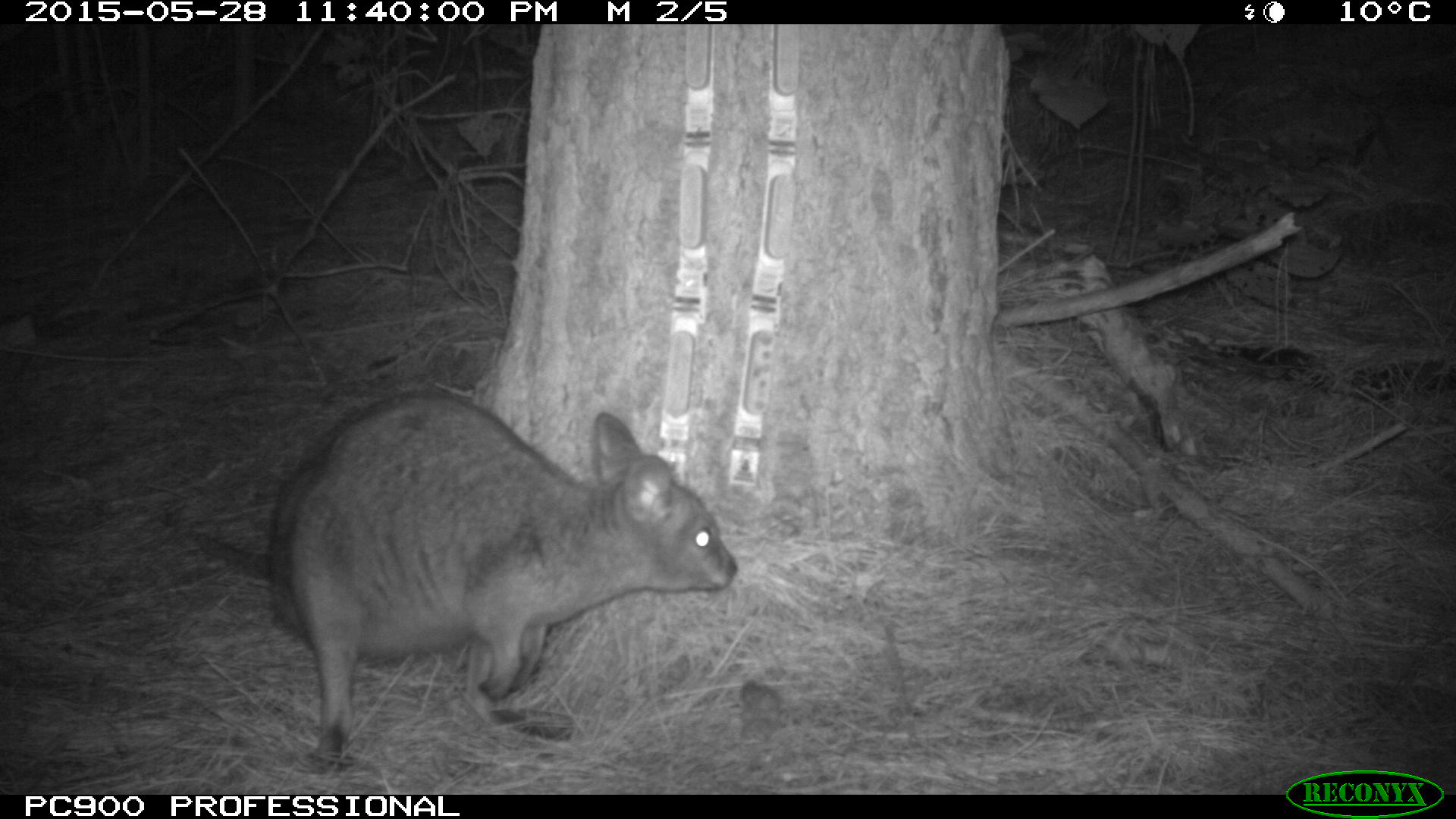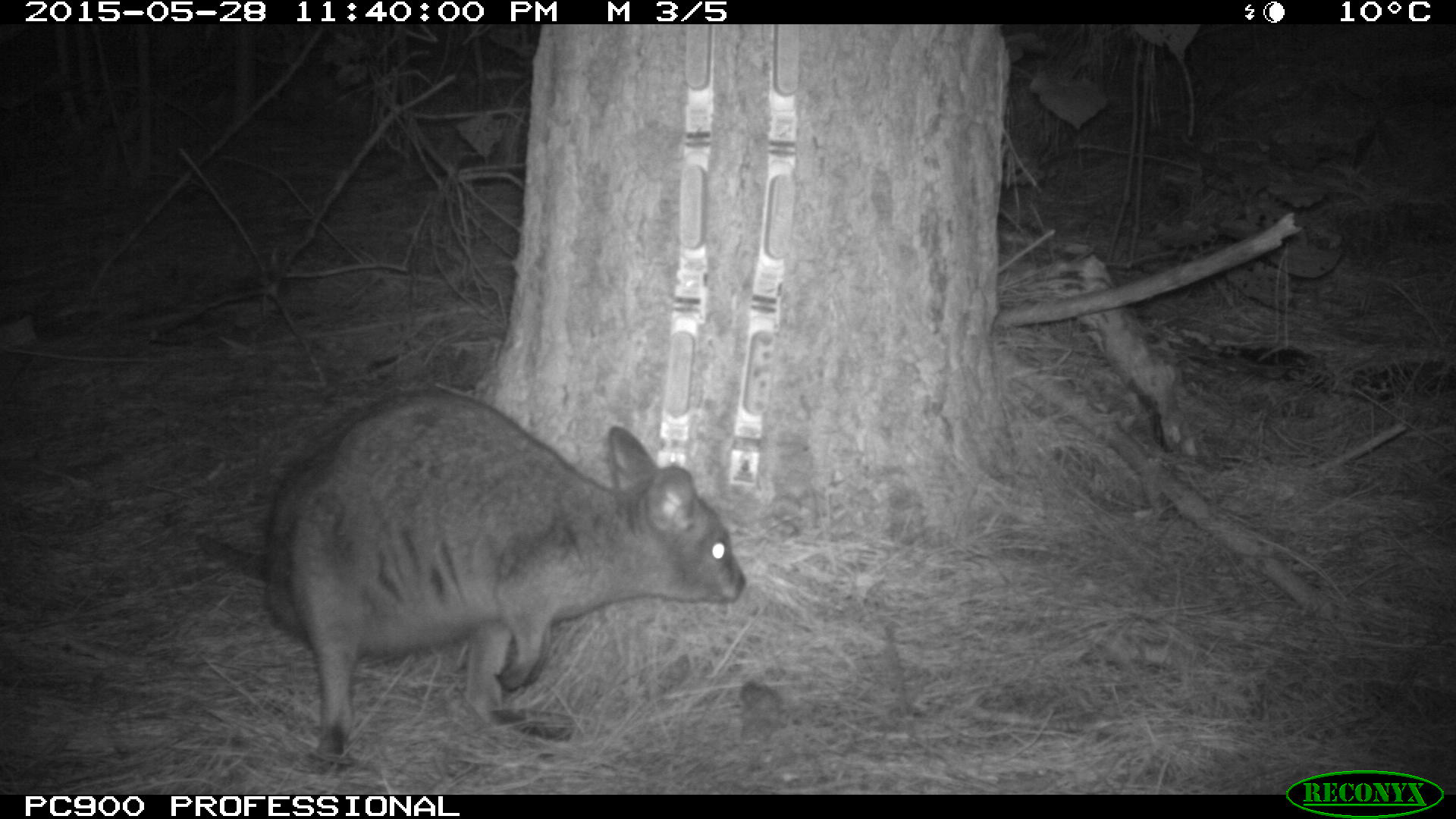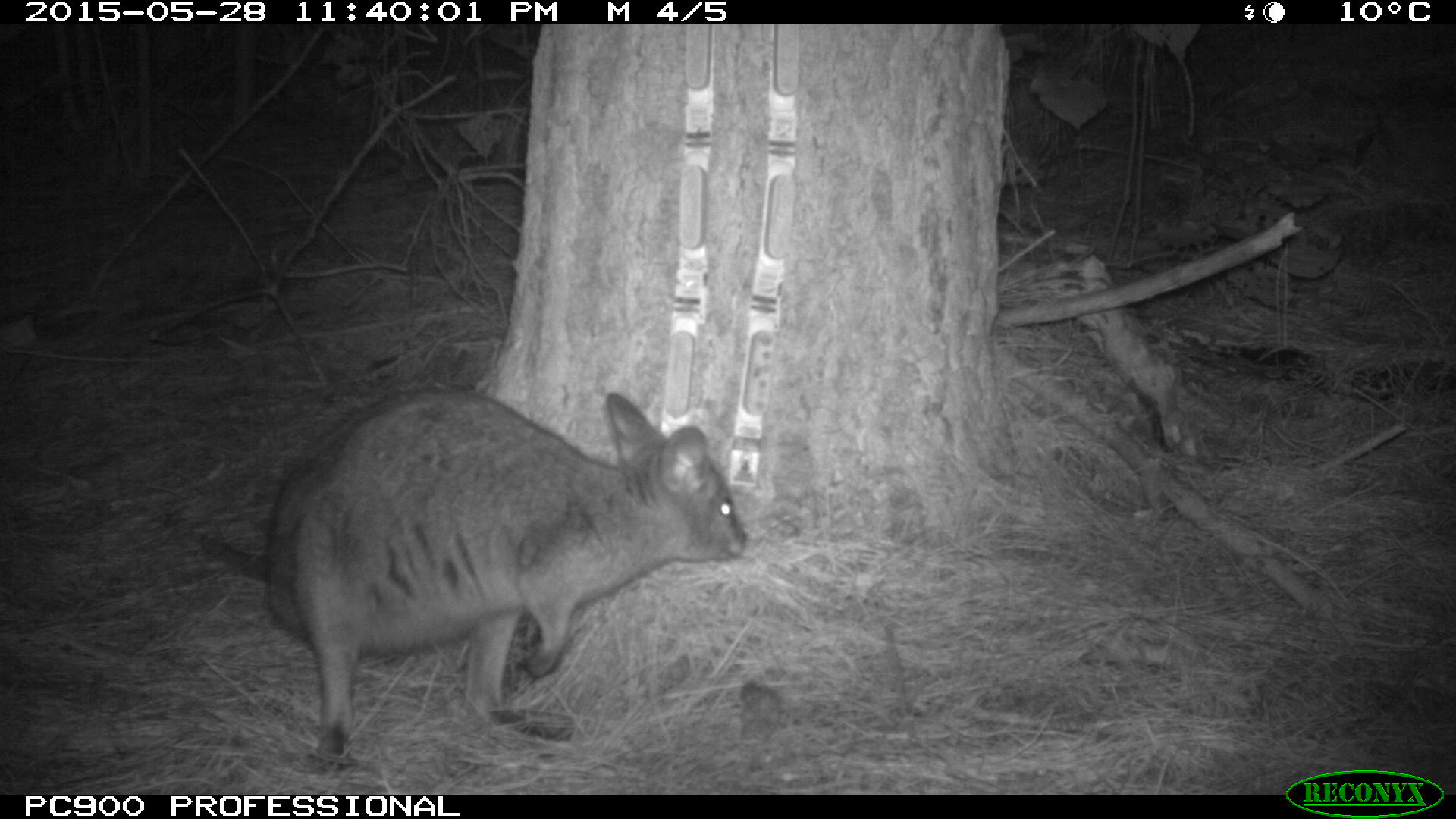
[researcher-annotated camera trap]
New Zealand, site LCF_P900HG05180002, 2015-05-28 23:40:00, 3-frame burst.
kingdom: Animalia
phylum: Chordata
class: Mammalia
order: Diprotodontia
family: Macropodidae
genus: Notamacropus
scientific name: Notamacropus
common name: wallaby